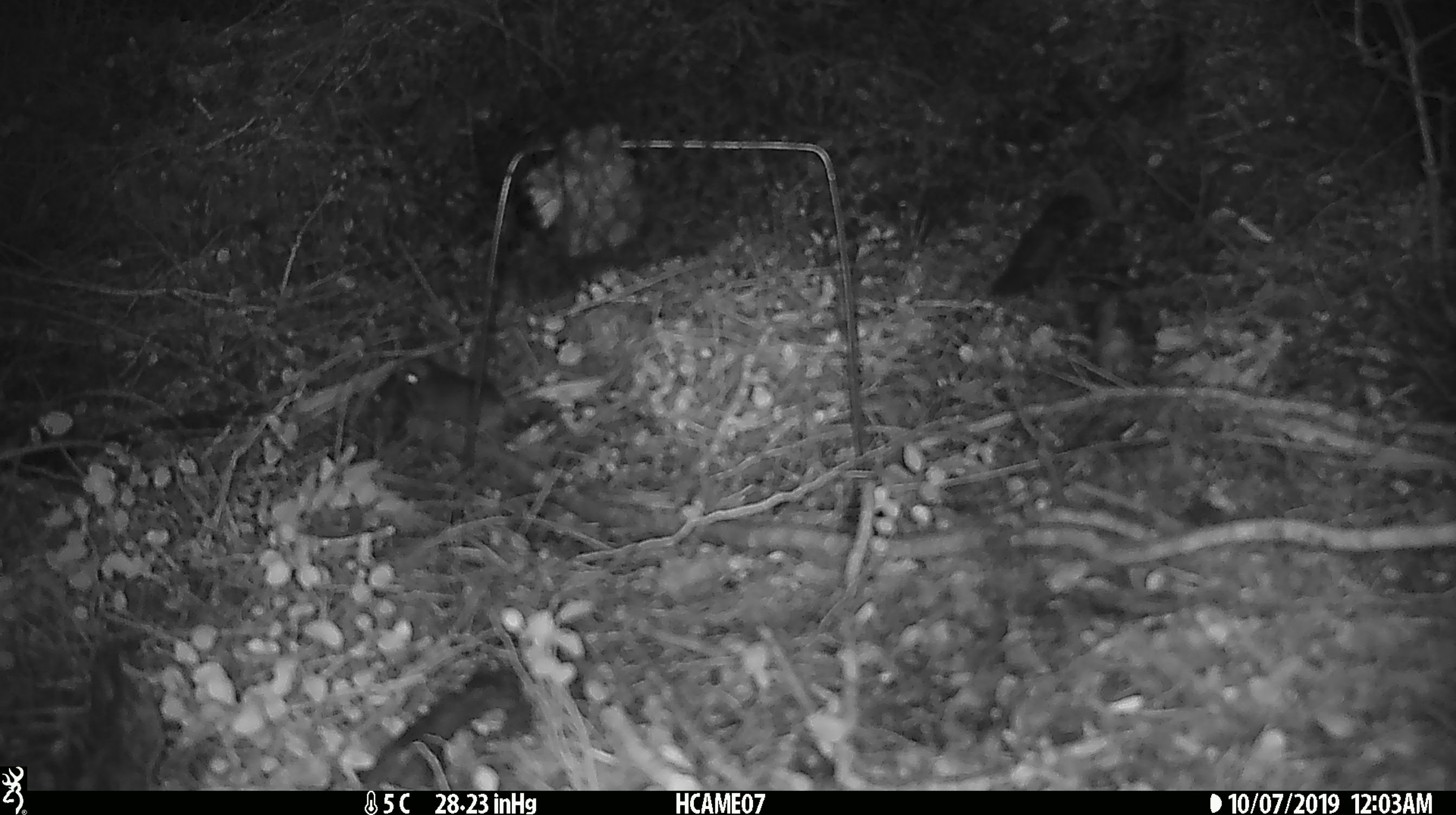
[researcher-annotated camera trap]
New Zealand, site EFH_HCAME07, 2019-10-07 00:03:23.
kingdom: Animalia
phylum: Chordata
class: Mammalia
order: Rodentia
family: Muridae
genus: Mus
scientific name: Mus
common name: mouse